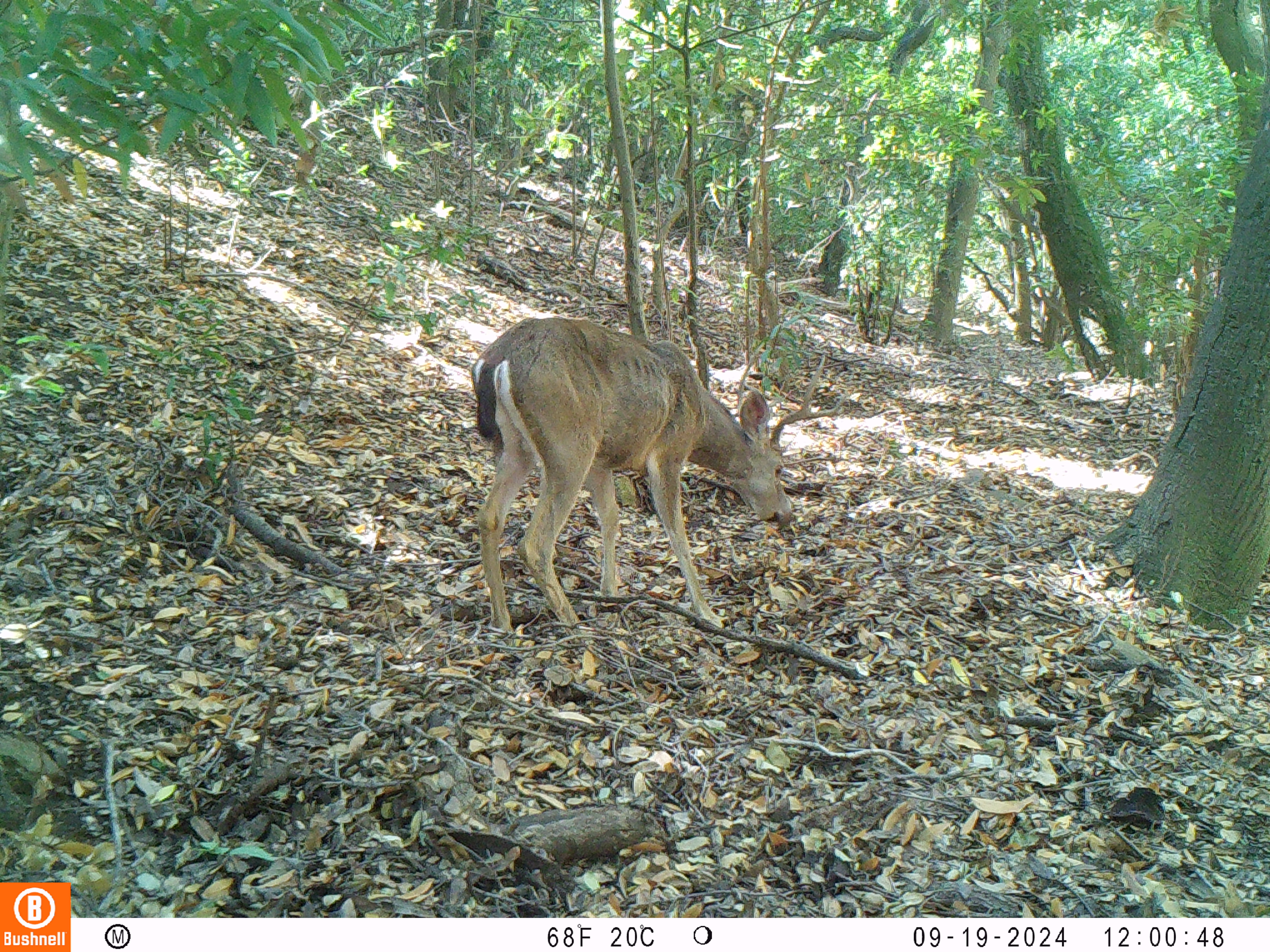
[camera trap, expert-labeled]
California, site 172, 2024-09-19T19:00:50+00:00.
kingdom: Animalia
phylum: Chordata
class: Mammalia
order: Artiodactyla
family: Cervidae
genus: Odocoileus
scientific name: Odocoileus hemionus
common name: mule deer